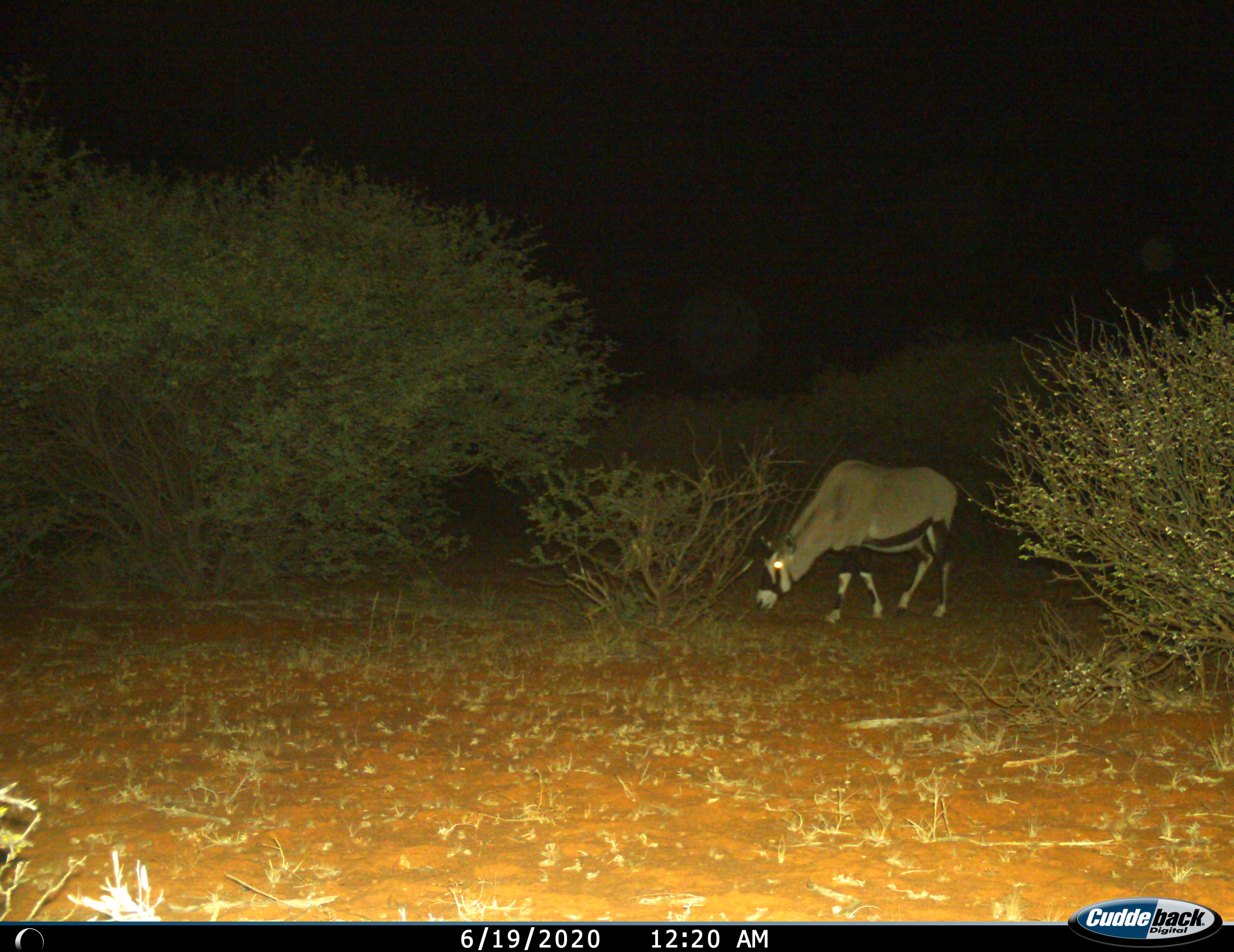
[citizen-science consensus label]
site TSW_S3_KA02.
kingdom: Animalia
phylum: Chordata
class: Mammalia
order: Artiodactyla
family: Bovidae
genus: Oryx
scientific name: Oryx gazella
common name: gemsbok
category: oryx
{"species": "oryx (gemsbok) (Oryx gazella)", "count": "1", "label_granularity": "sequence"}